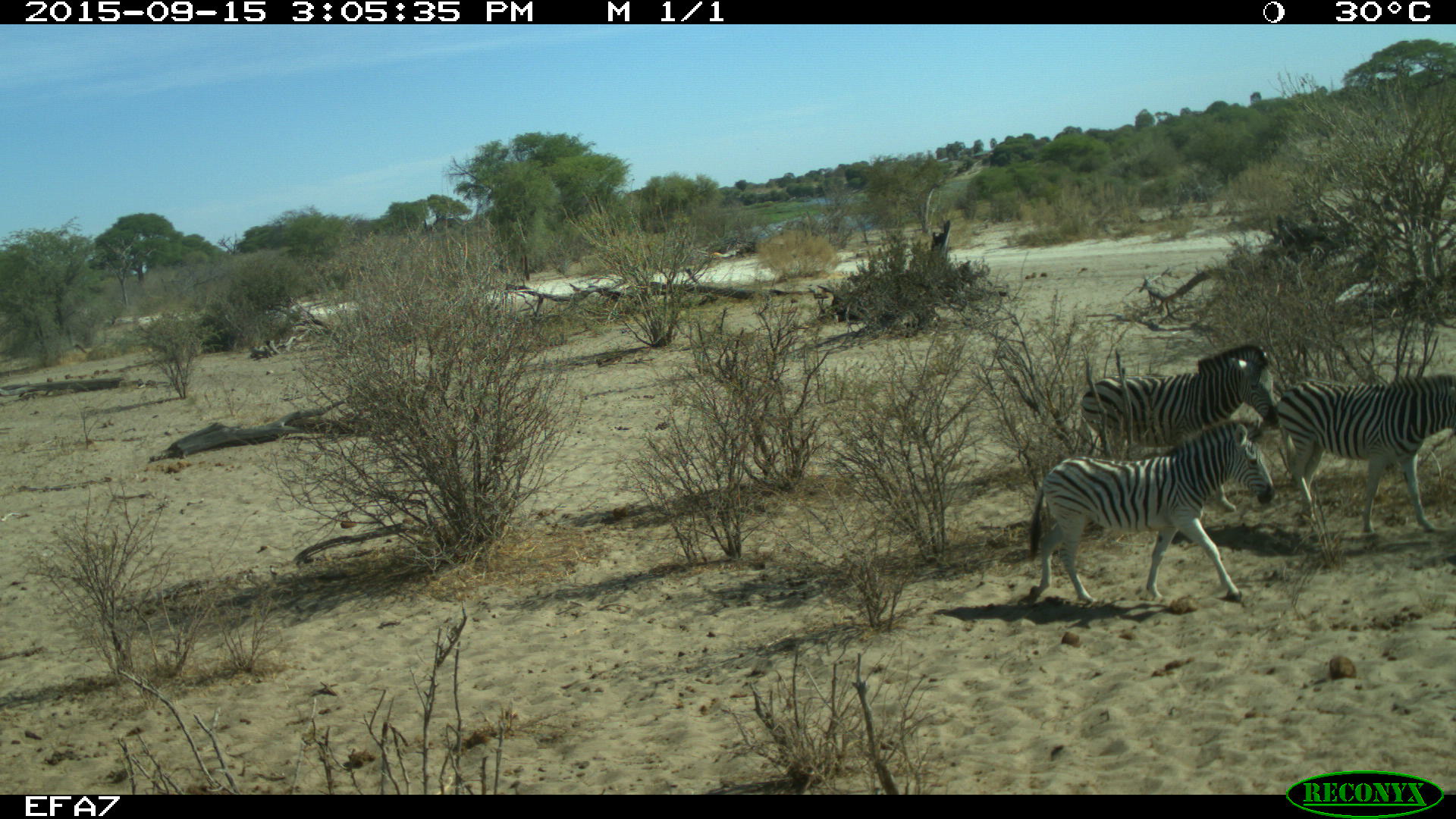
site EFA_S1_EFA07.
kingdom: Animalia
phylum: Chordata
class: Mammalia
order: Perissodactyla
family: Equidae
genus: Equus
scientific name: Equus quagga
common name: plains zebra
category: zebraplains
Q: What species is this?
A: Zebraplains (plains zebra) (Equus quagga).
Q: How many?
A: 3.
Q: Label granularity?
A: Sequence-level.